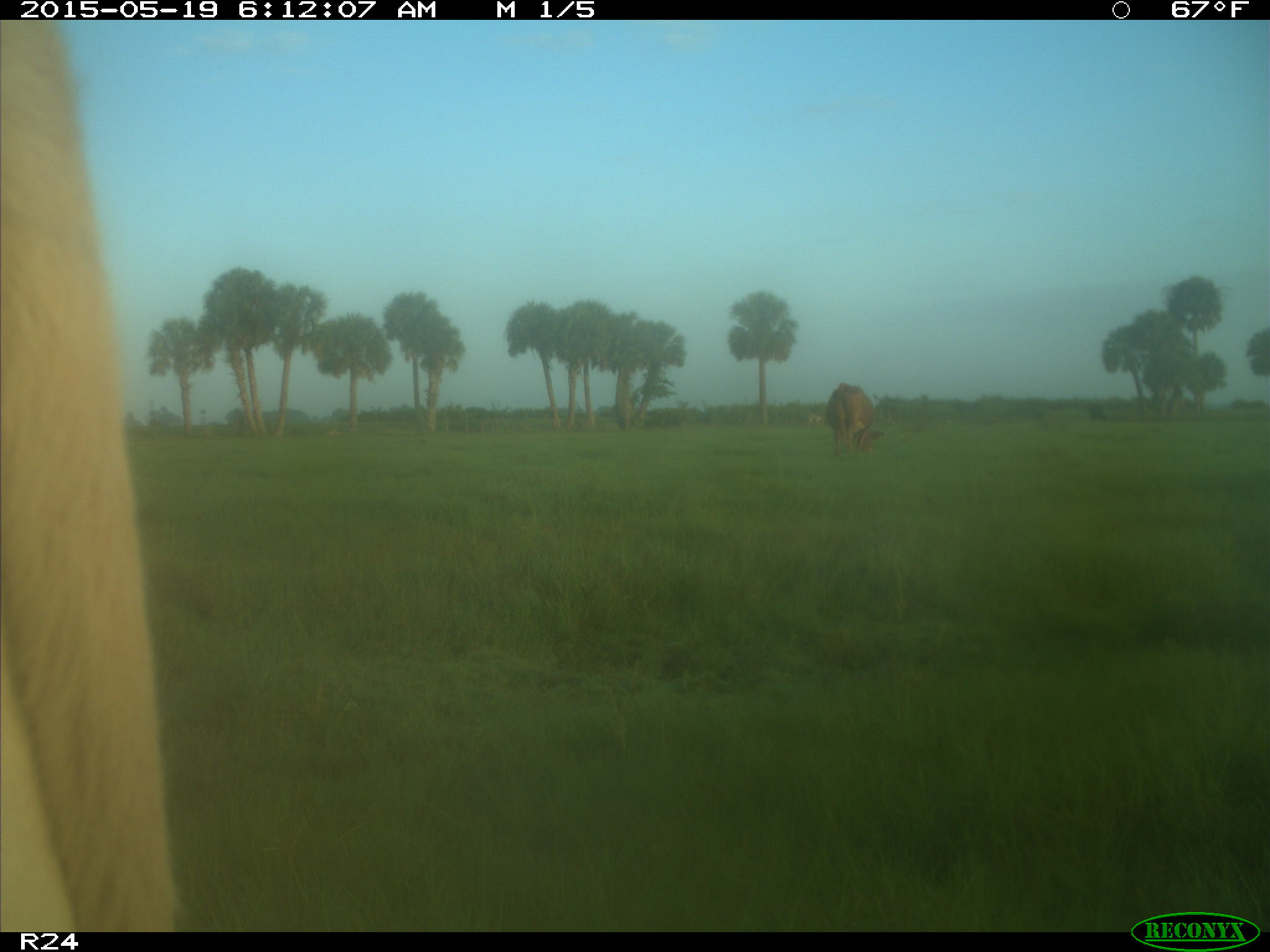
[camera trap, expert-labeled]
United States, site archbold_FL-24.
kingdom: Animalia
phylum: Chordata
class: Mammalia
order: Artiodactyla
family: Bovidae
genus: Bos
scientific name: Bos taurus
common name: domestic cow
Bos taurus (domestic cow).